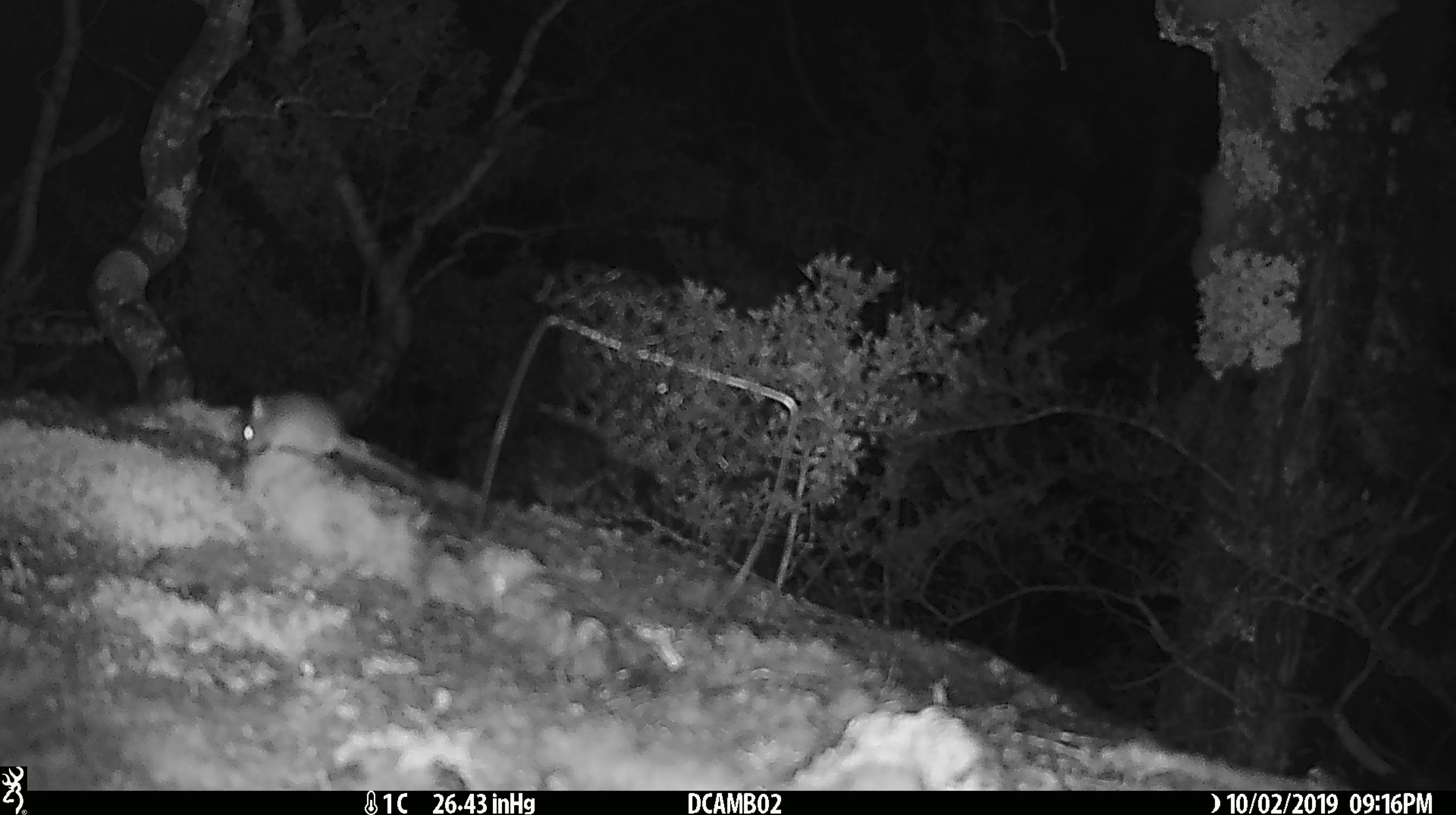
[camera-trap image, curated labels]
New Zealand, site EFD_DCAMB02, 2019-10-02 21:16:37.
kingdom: Animalia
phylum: Chordata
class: Mammalia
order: Rodentia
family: Muridae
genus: Mus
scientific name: Mus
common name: mouse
Mouse (Mus).